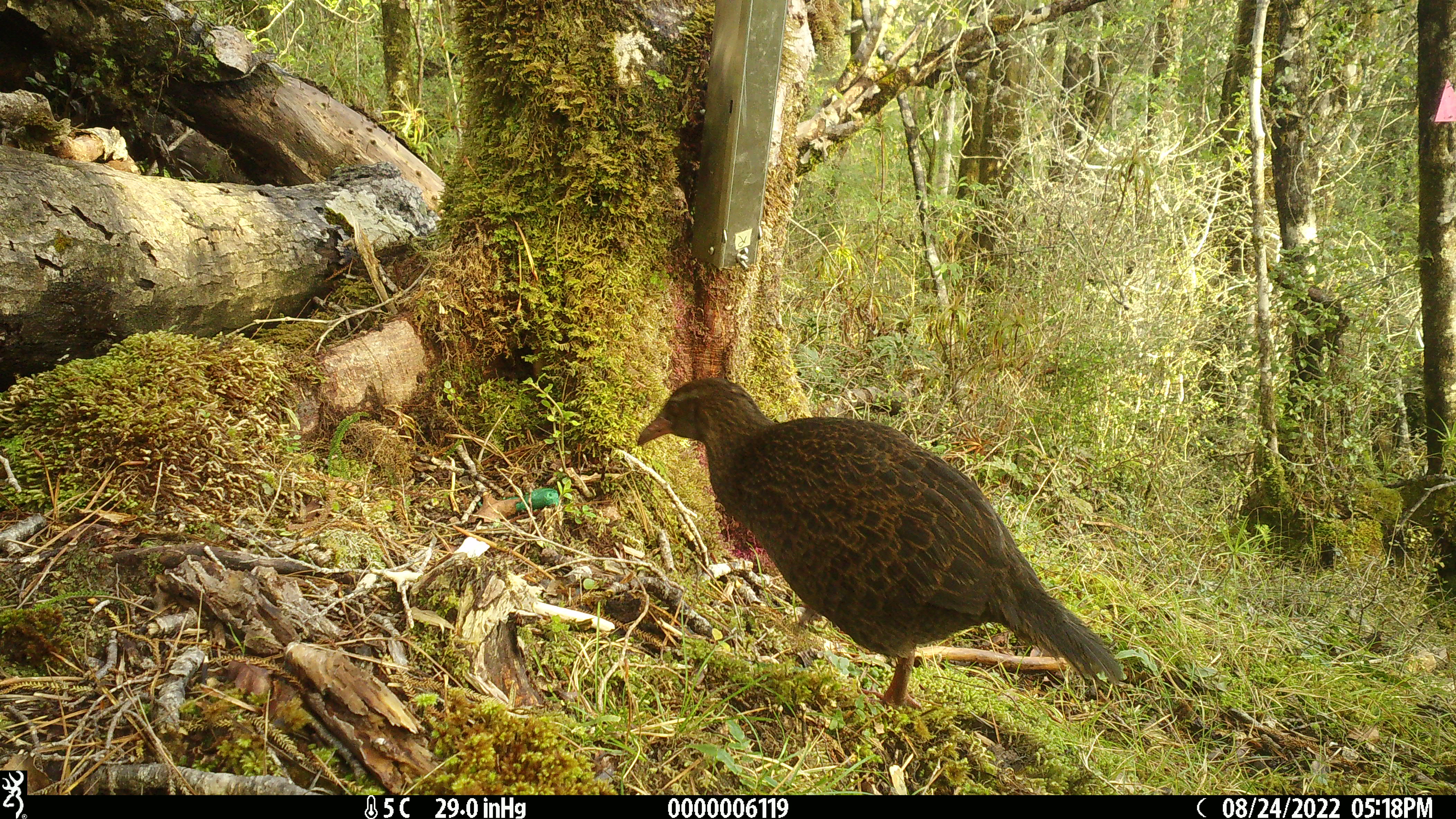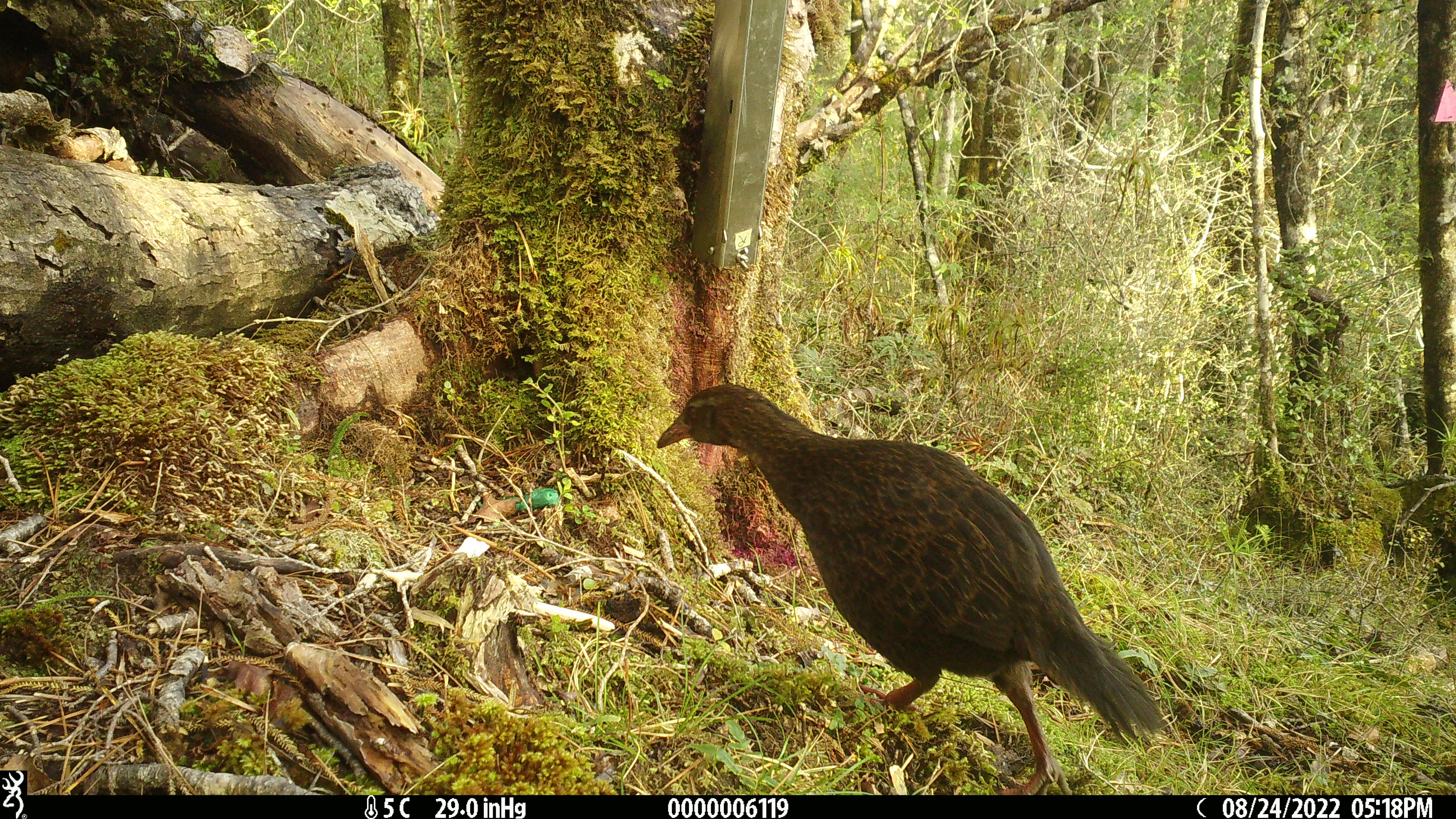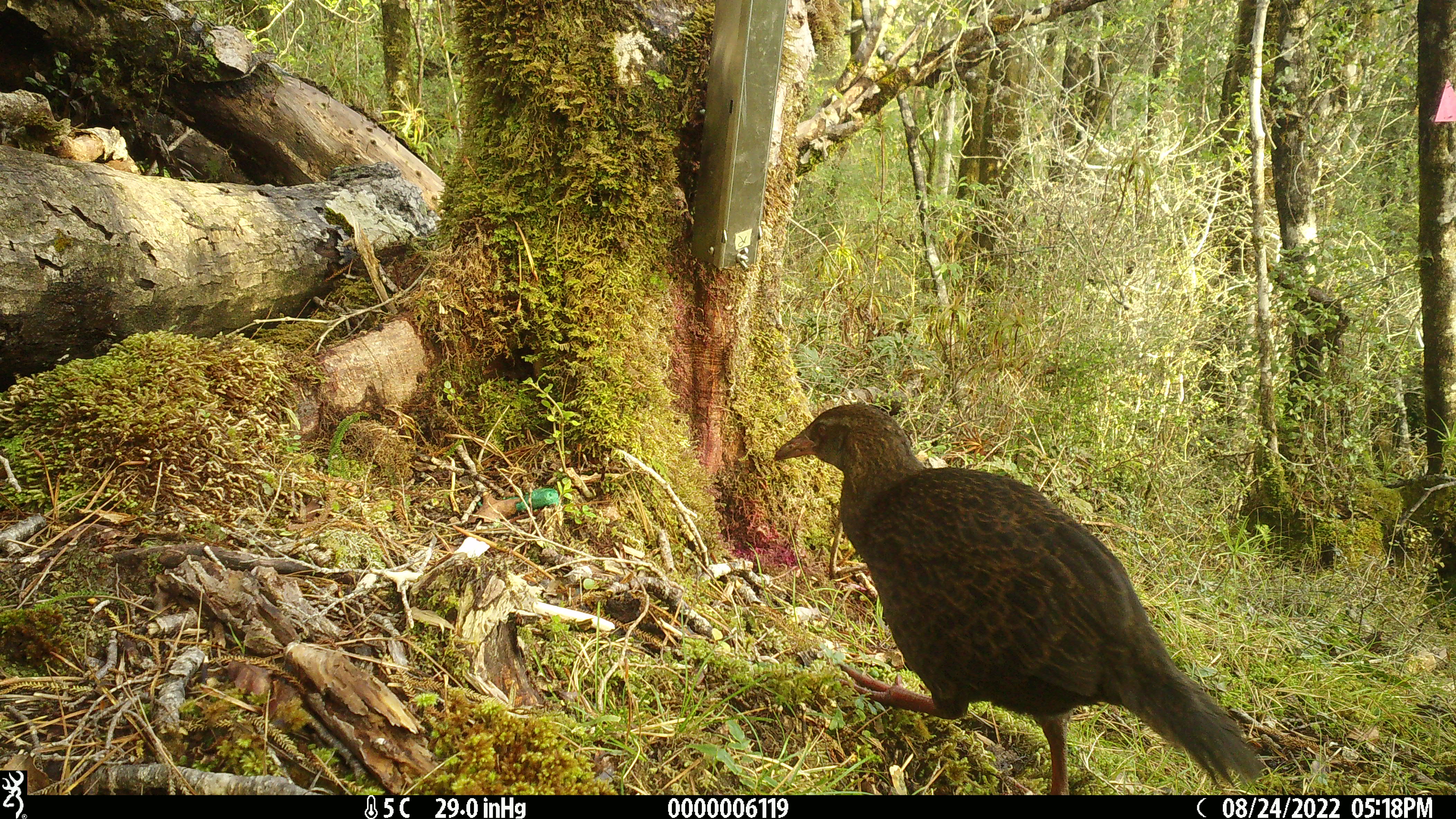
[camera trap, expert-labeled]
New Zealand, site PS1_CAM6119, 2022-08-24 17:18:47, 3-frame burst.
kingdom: Animalia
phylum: Chordata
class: Aves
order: Gruiformes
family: Rallidae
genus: Gallirallus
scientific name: Gallirallus australis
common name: weka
Weka (Gallirallus australis).